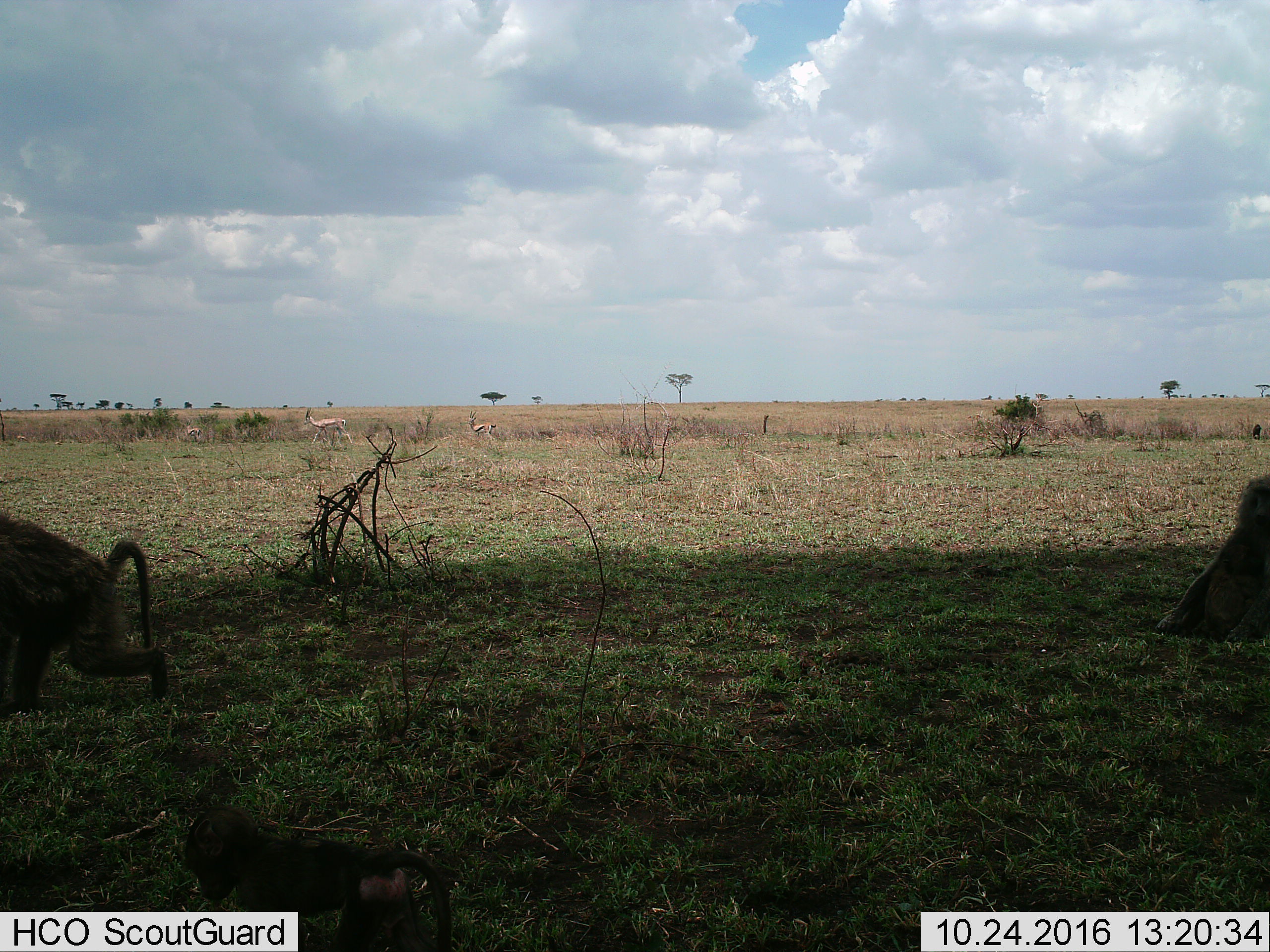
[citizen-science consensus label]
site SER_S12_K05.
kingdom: Animalia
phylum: Chordata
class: Mammalia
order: Primates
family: Cercopithecidae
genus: Papio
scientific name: Papio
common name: baboon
Baboon (Papio), count 2. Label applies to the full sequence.